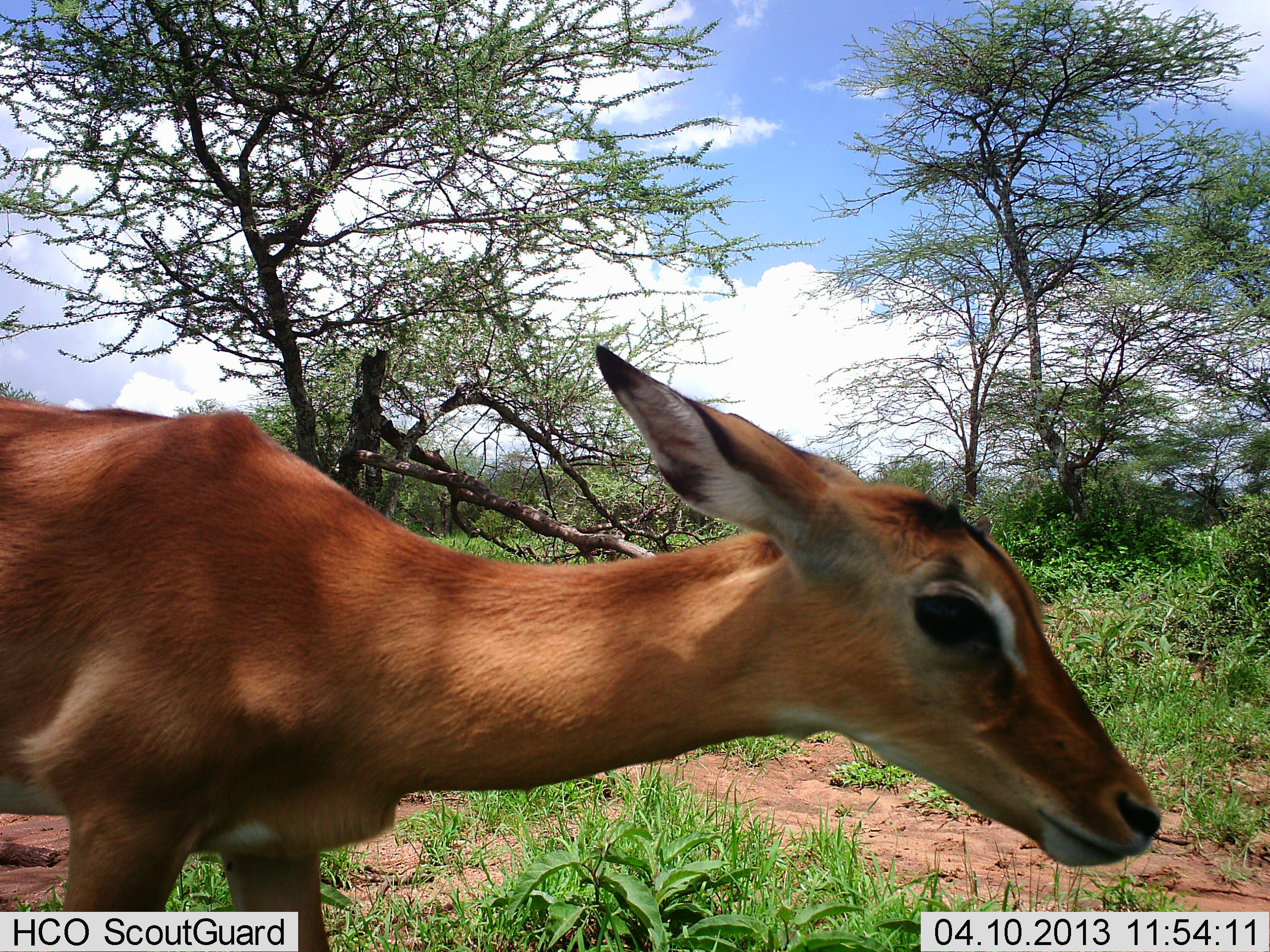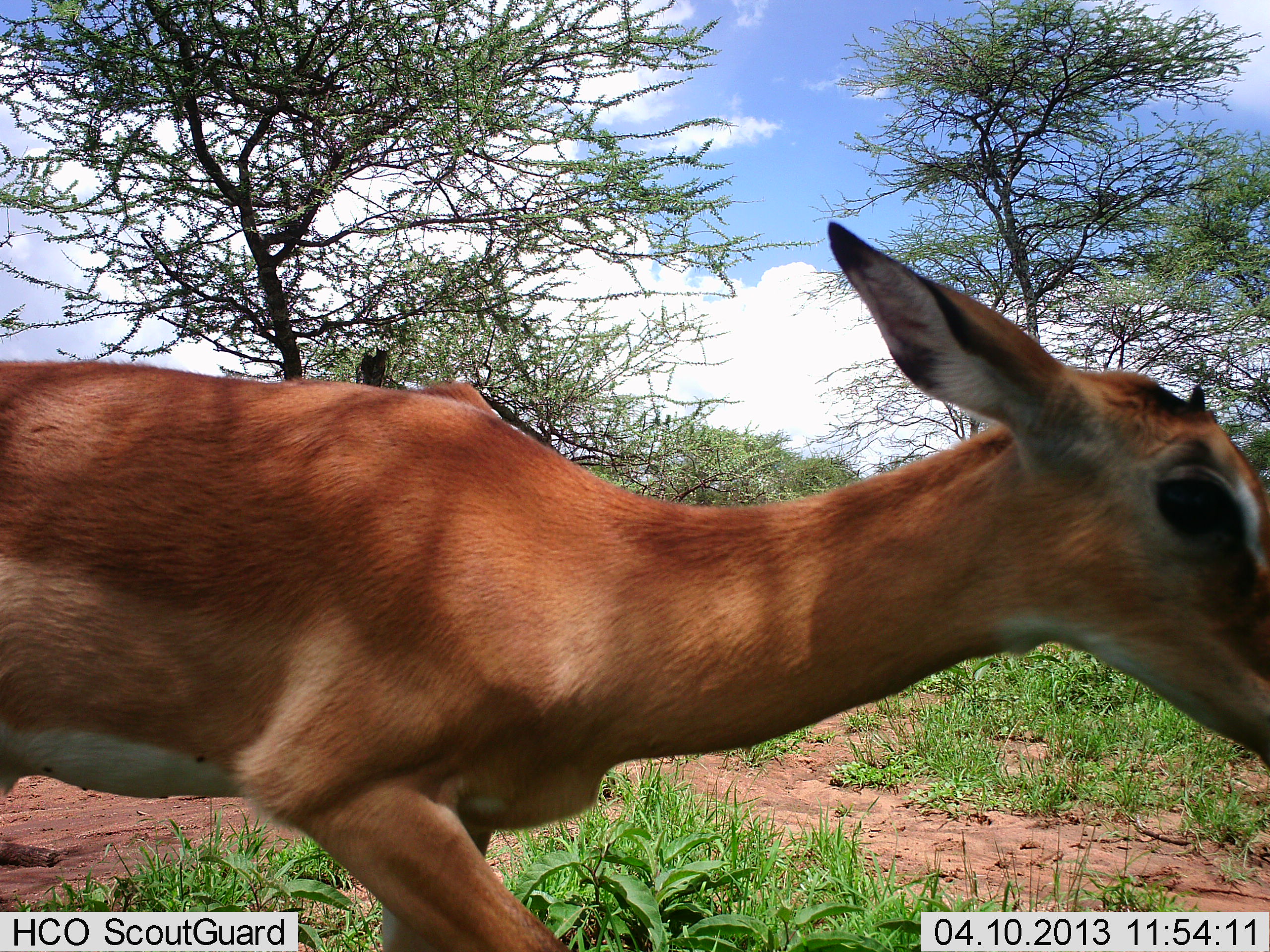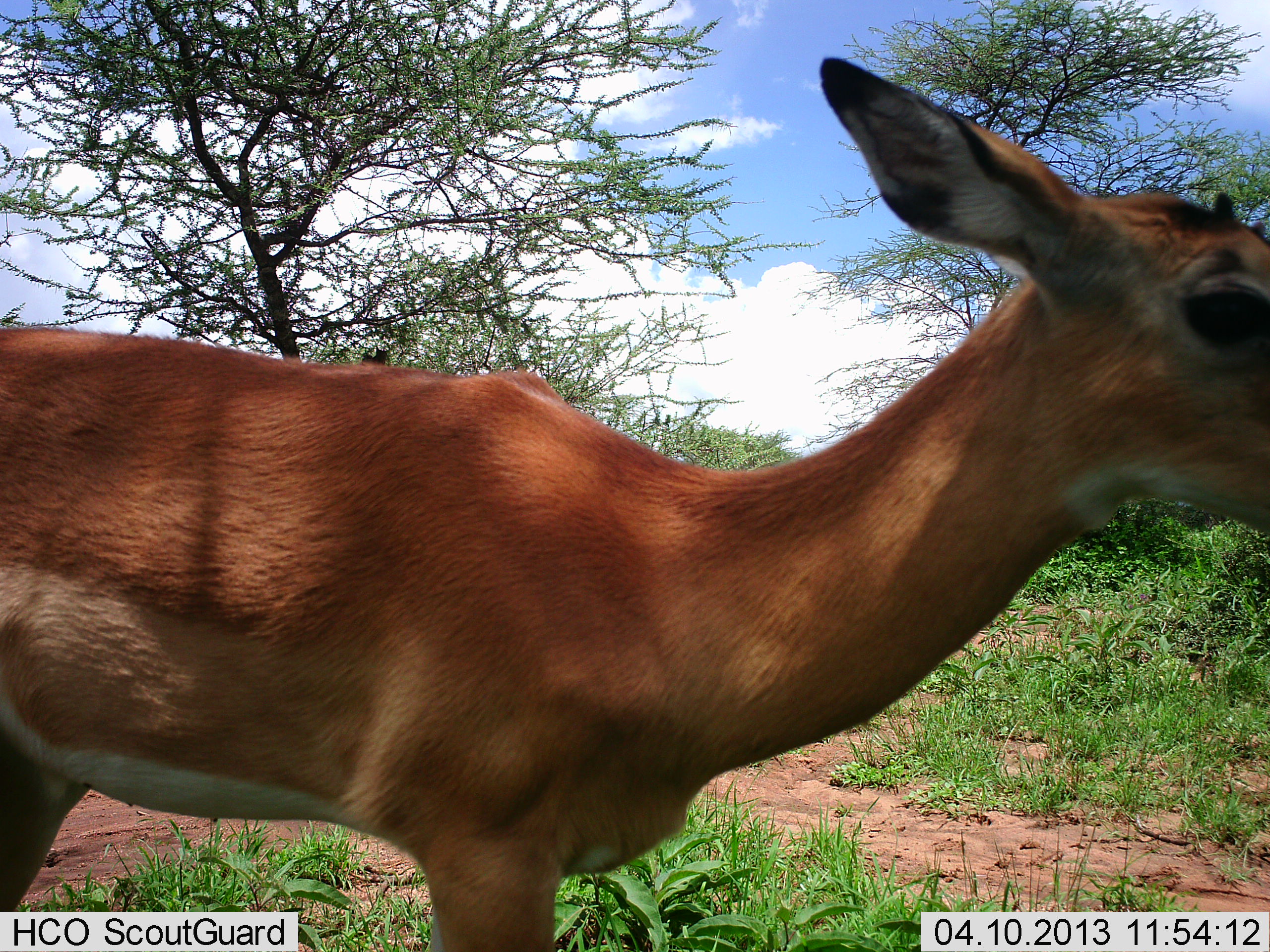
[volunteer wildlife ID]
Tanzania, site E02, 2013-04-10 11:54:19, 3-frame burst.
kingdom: Animalia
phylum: Chordata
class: Mammalia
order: Artiodactyla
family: Bovidae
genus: Aepyceros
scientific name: Aepyceros melampus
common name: impala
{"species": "impala (Aepyceros melampus)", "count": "1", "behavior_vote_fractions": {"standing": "15%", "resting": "0%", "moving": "85%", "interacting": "0%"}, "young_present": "15%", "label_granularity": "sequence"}